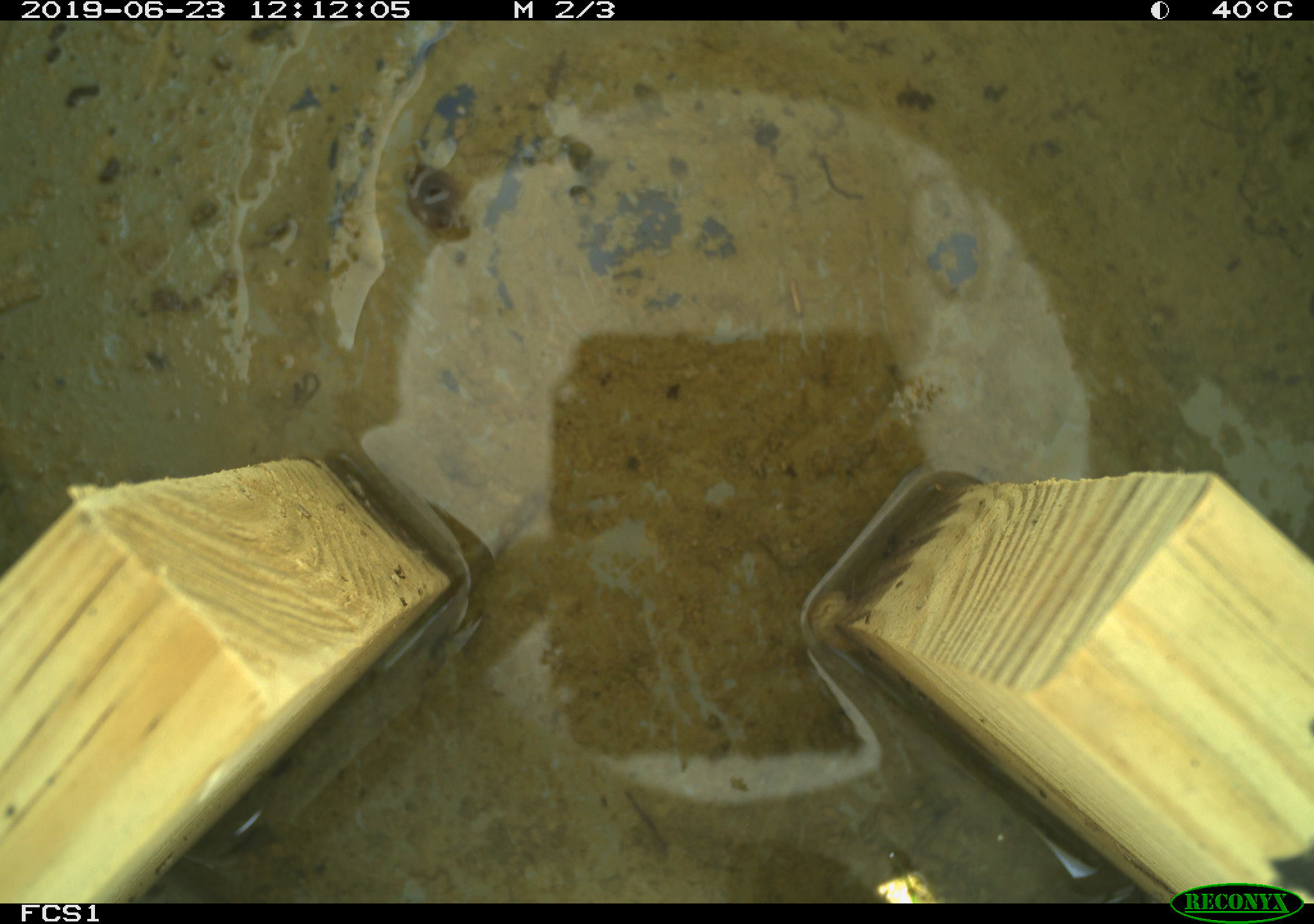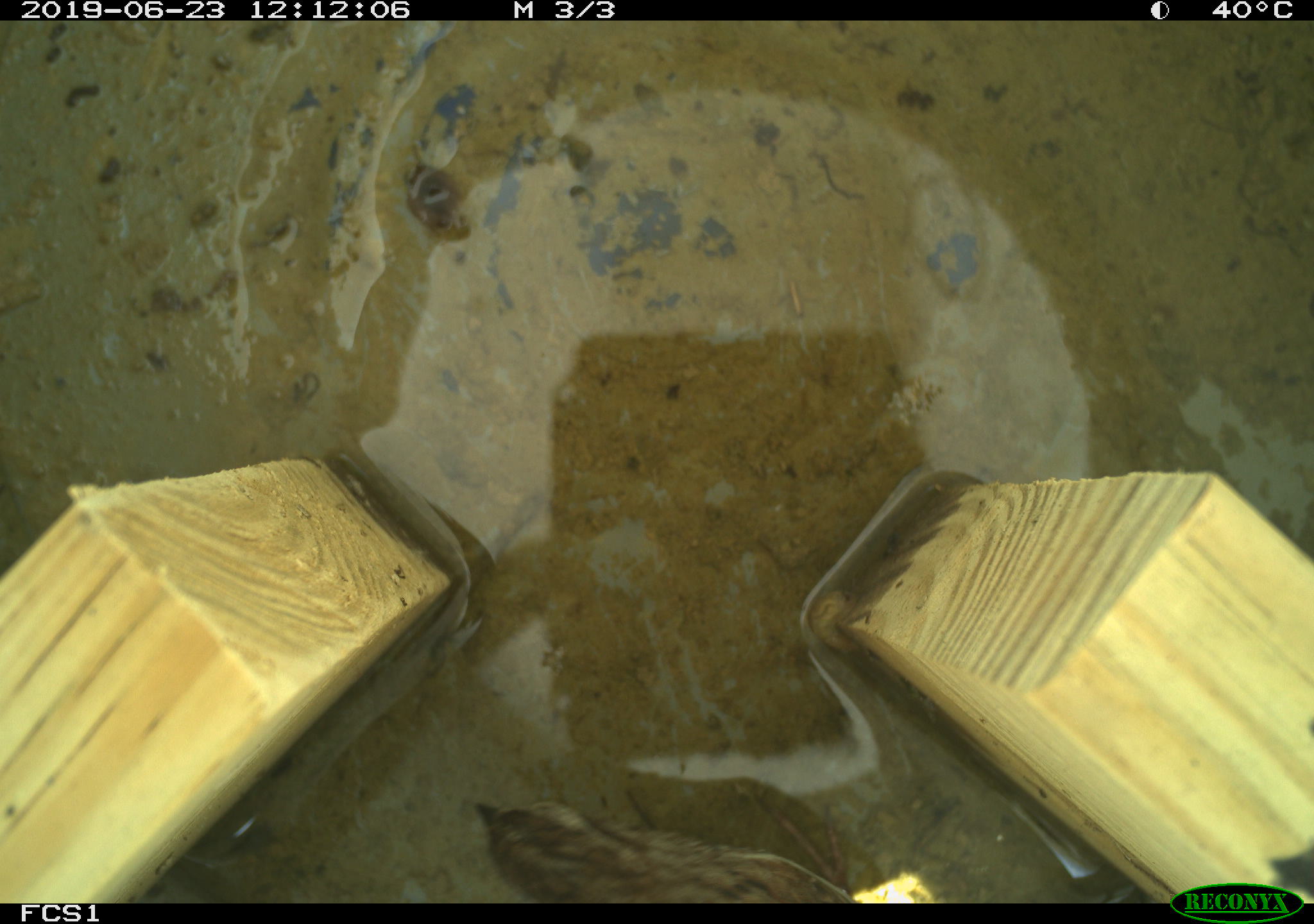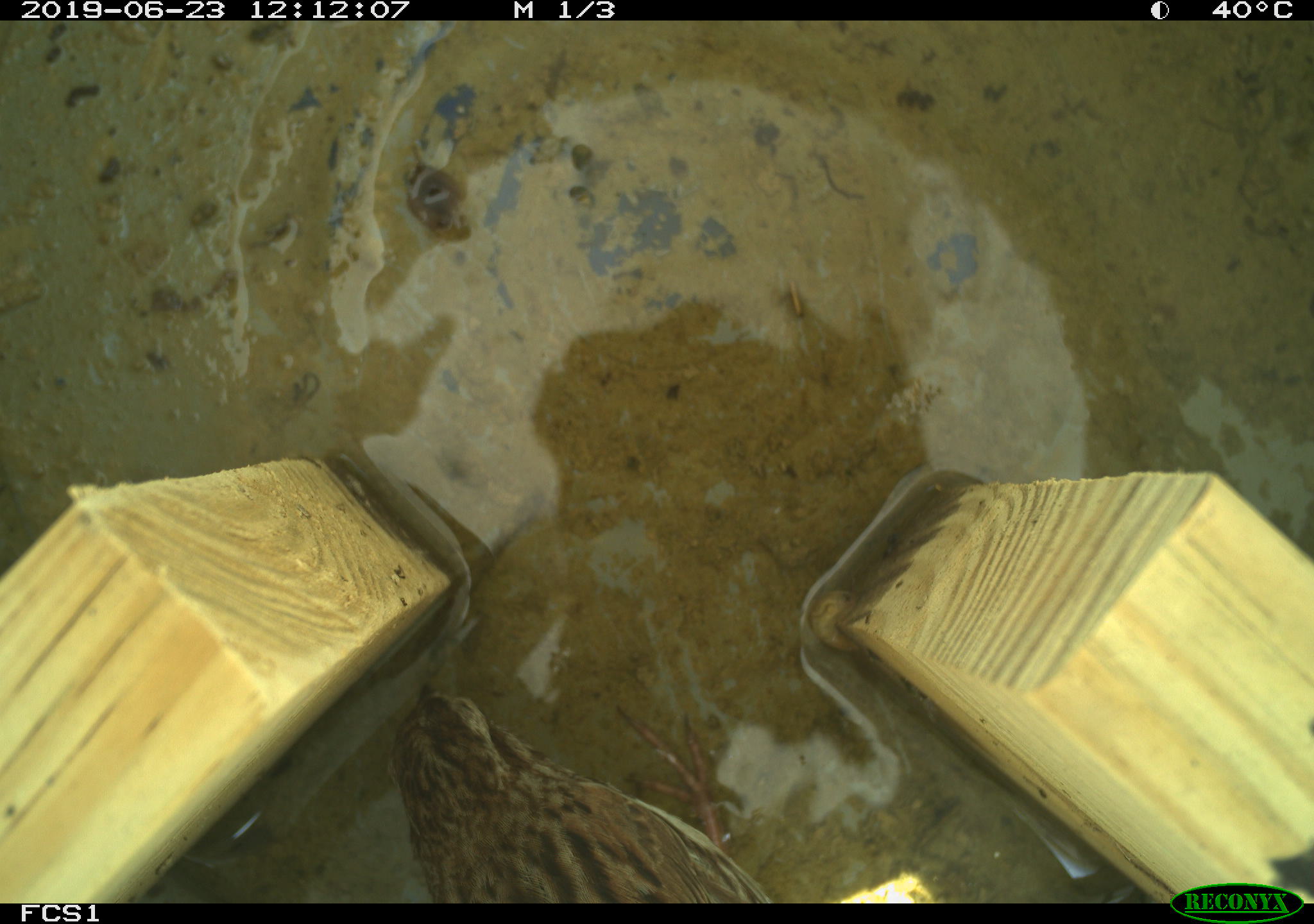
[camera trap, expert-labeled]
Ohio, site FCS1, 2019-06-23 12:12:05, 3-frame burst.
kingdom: Animalia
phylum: Chordata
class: Aves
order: Passeriformes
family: Passerellidae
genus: Melospiza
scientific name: Melospiza melodia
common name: song sparrow